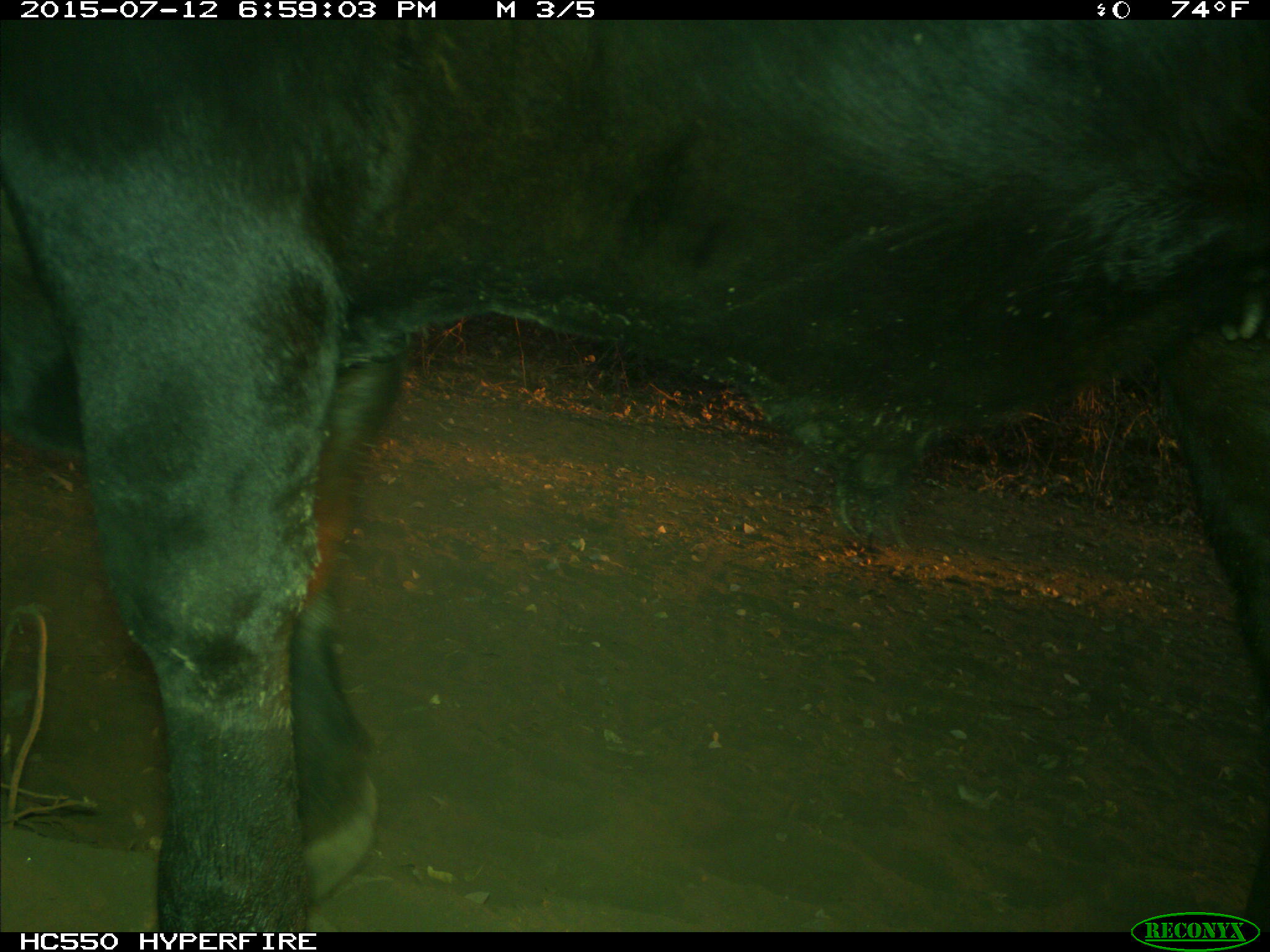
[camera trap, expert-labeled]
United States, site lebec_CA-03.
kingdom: Animalia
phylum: Chordata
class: Mammalia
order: Artiodactyla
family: Bovidae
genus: Bos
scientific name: Bos taurus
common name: domestic cow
Bos taurus (domestic cow).